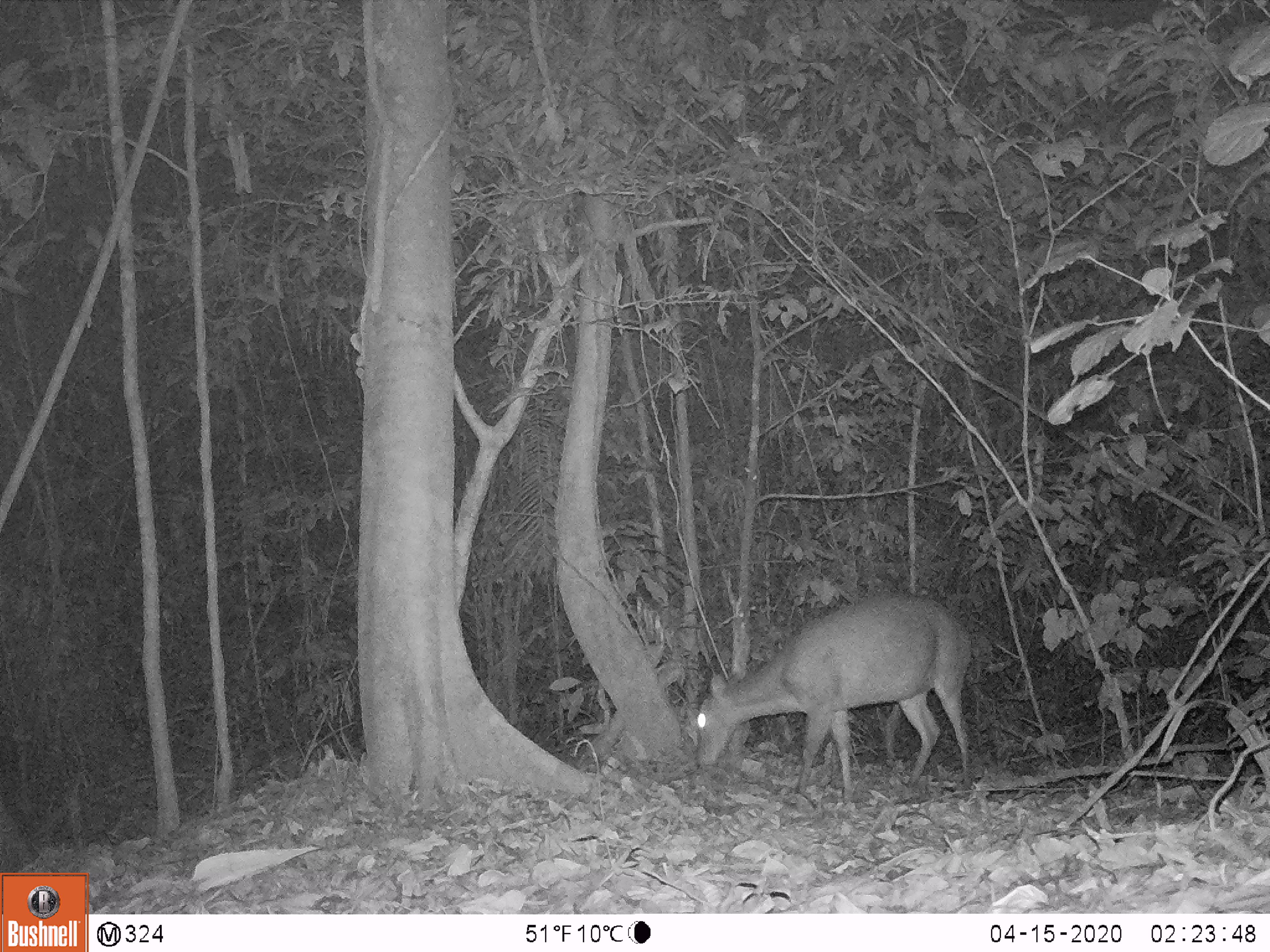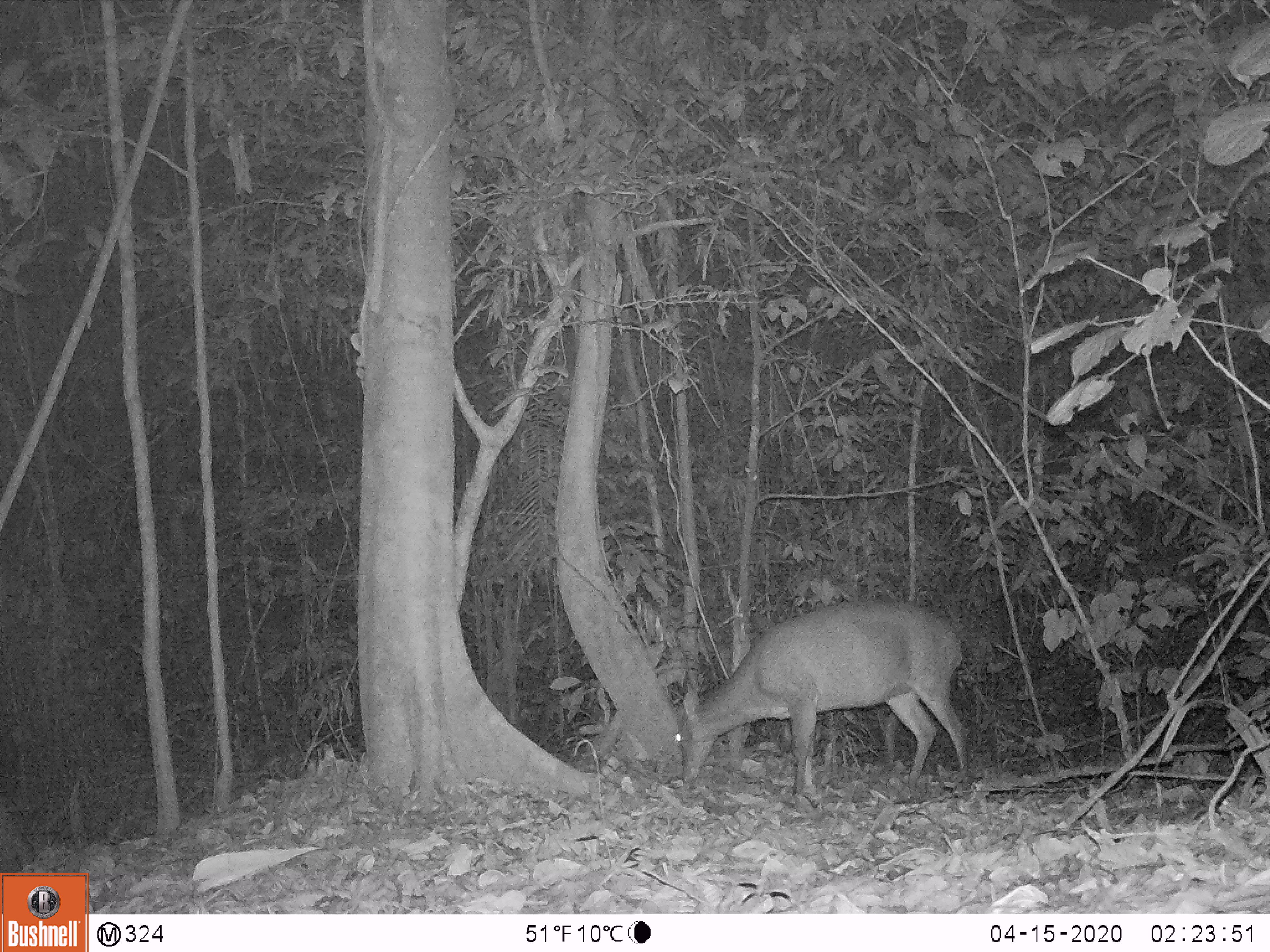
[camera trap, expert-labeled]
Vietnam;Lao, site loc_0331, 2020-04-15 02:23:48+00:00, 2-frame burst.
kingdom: Animalia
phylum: Chordata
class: Mammalia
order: Artiodactyla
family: Cervidae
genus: Muntiacus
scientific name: Muntiacus vuquangensis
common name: large-antlered muntjac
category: large antlered muntjac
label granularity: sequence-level